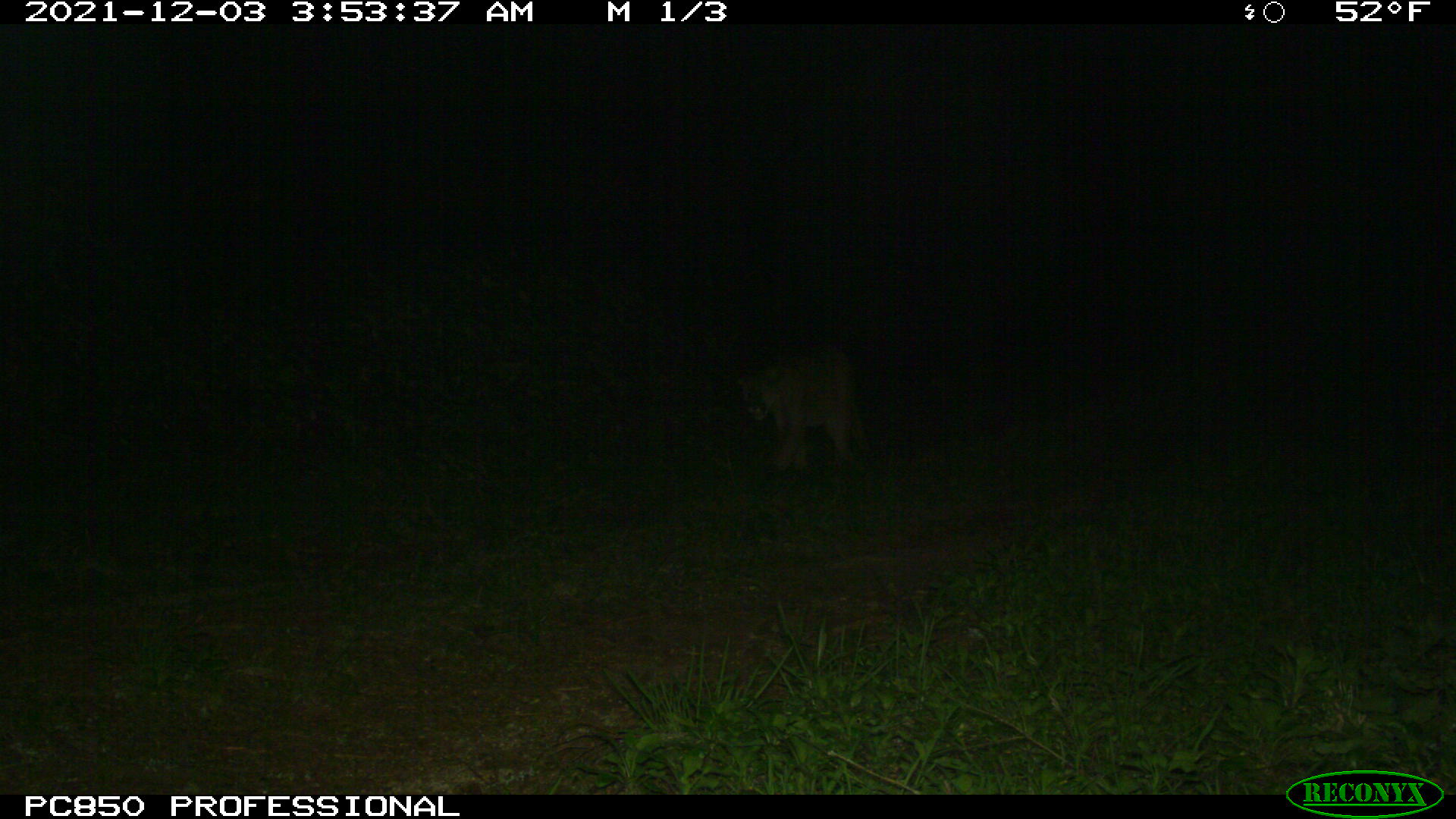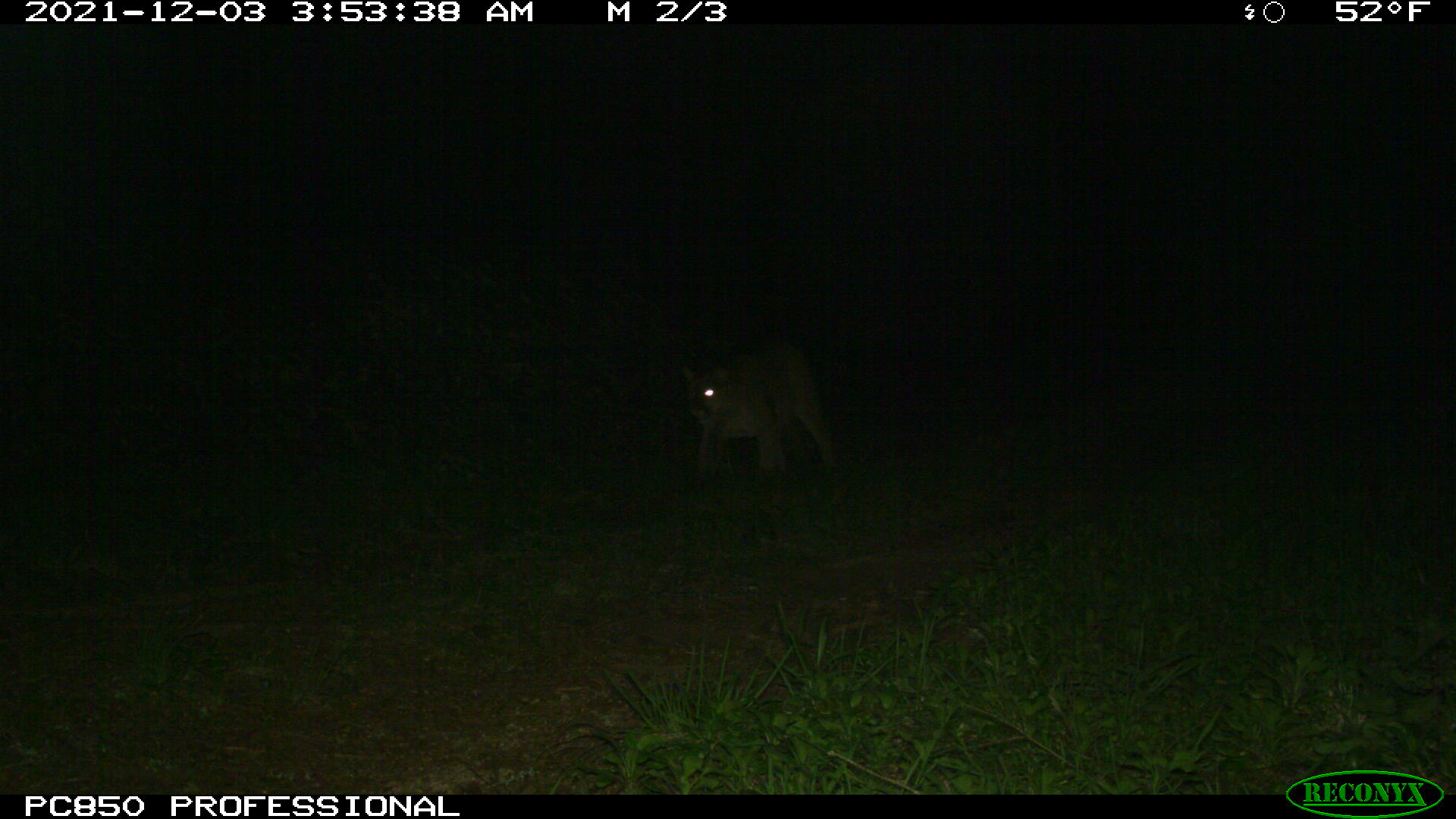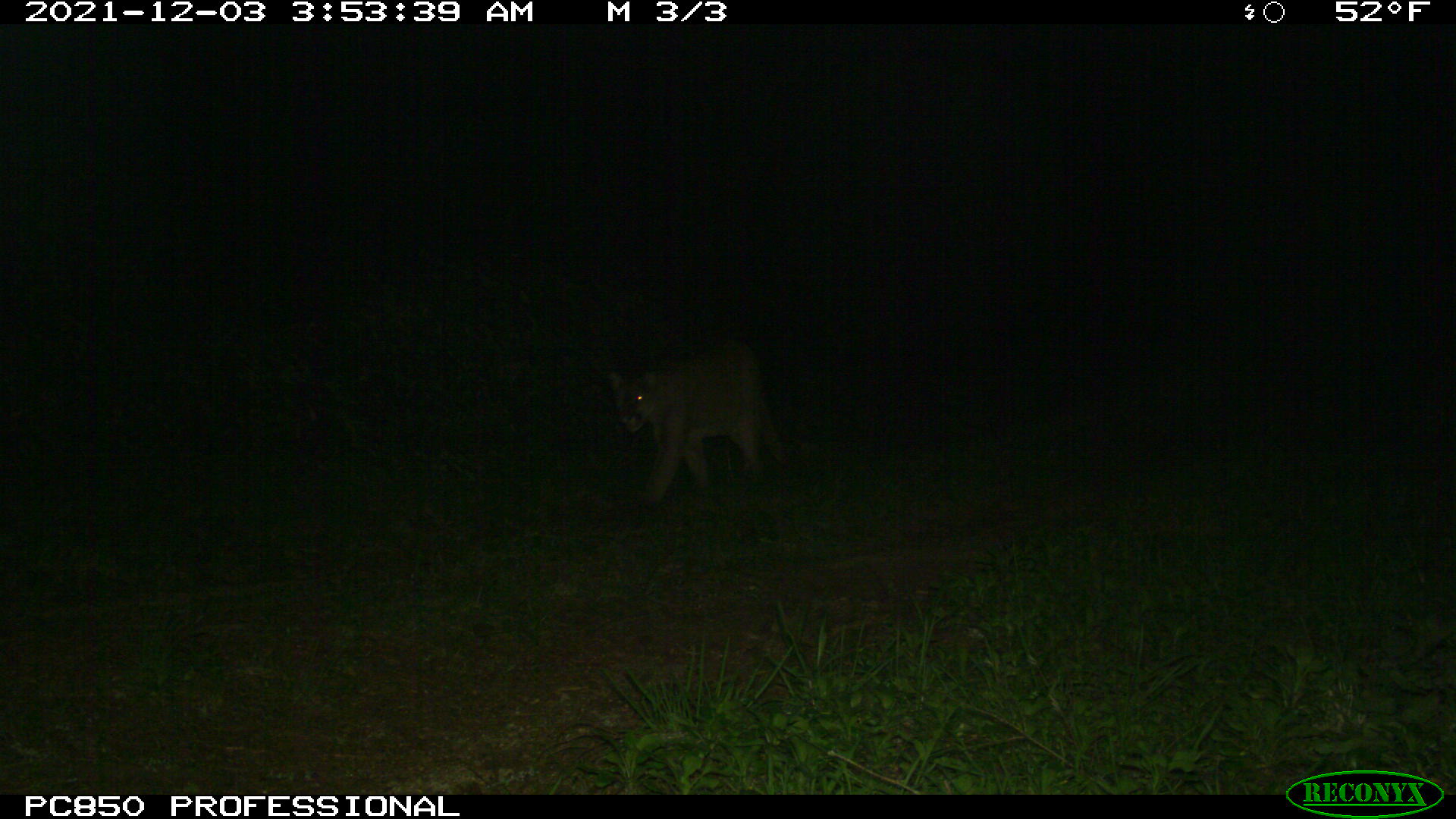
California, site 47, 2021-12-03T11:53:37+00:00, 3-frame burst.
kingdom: Animalia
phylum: Chordata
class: Mammalia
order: Carnivora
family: Felidae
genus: Puma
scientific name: Puma concolor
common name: puma